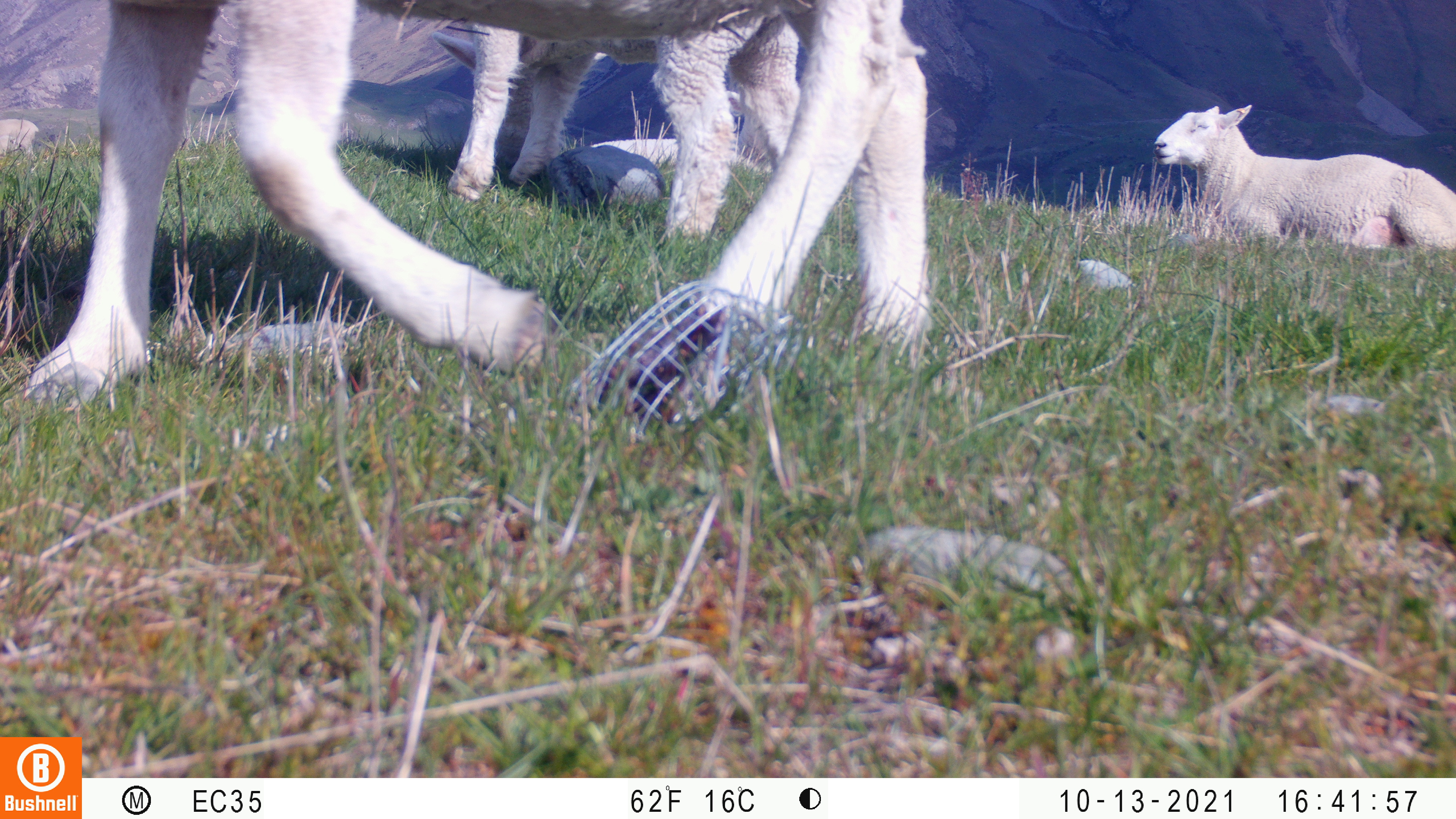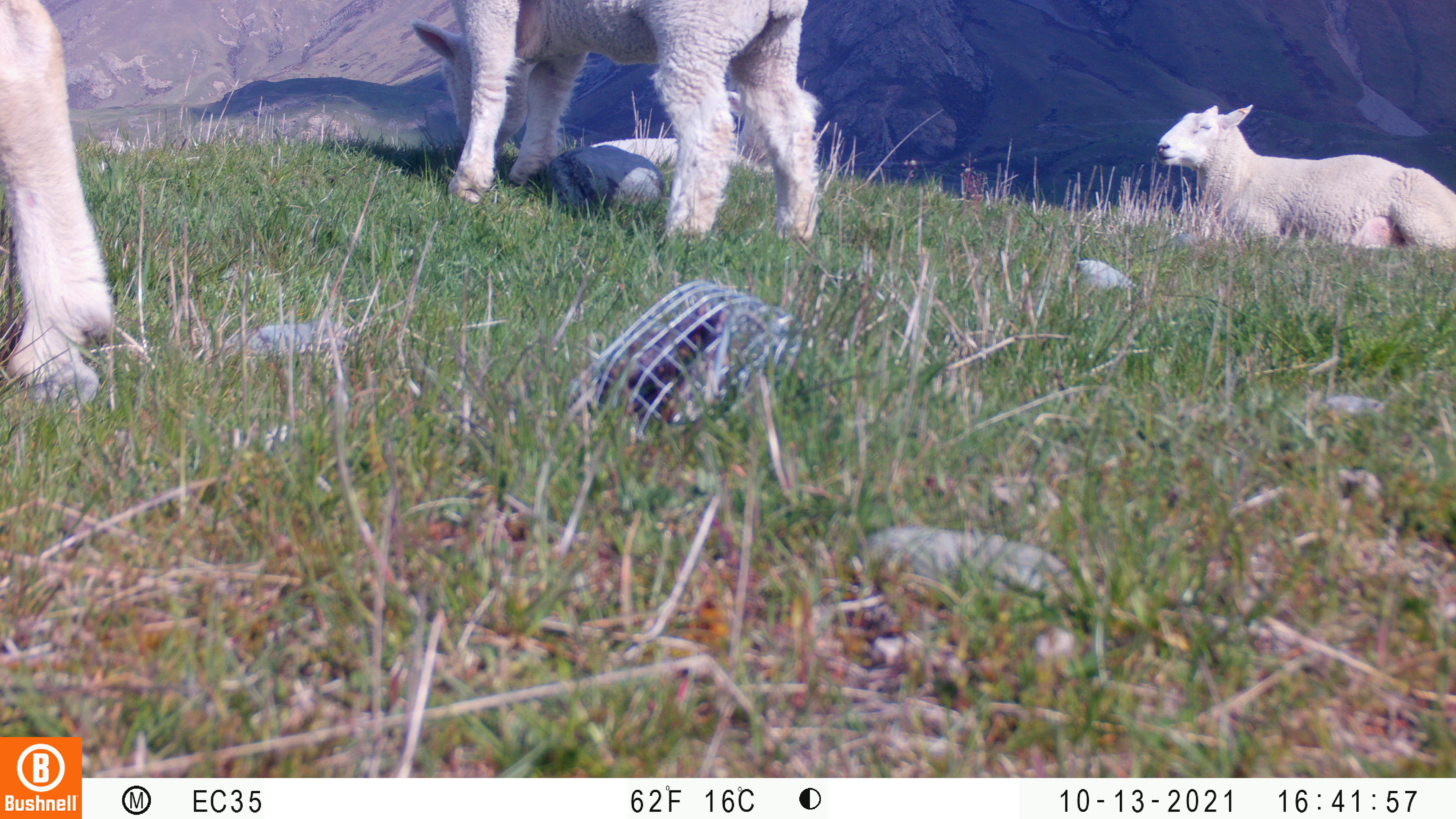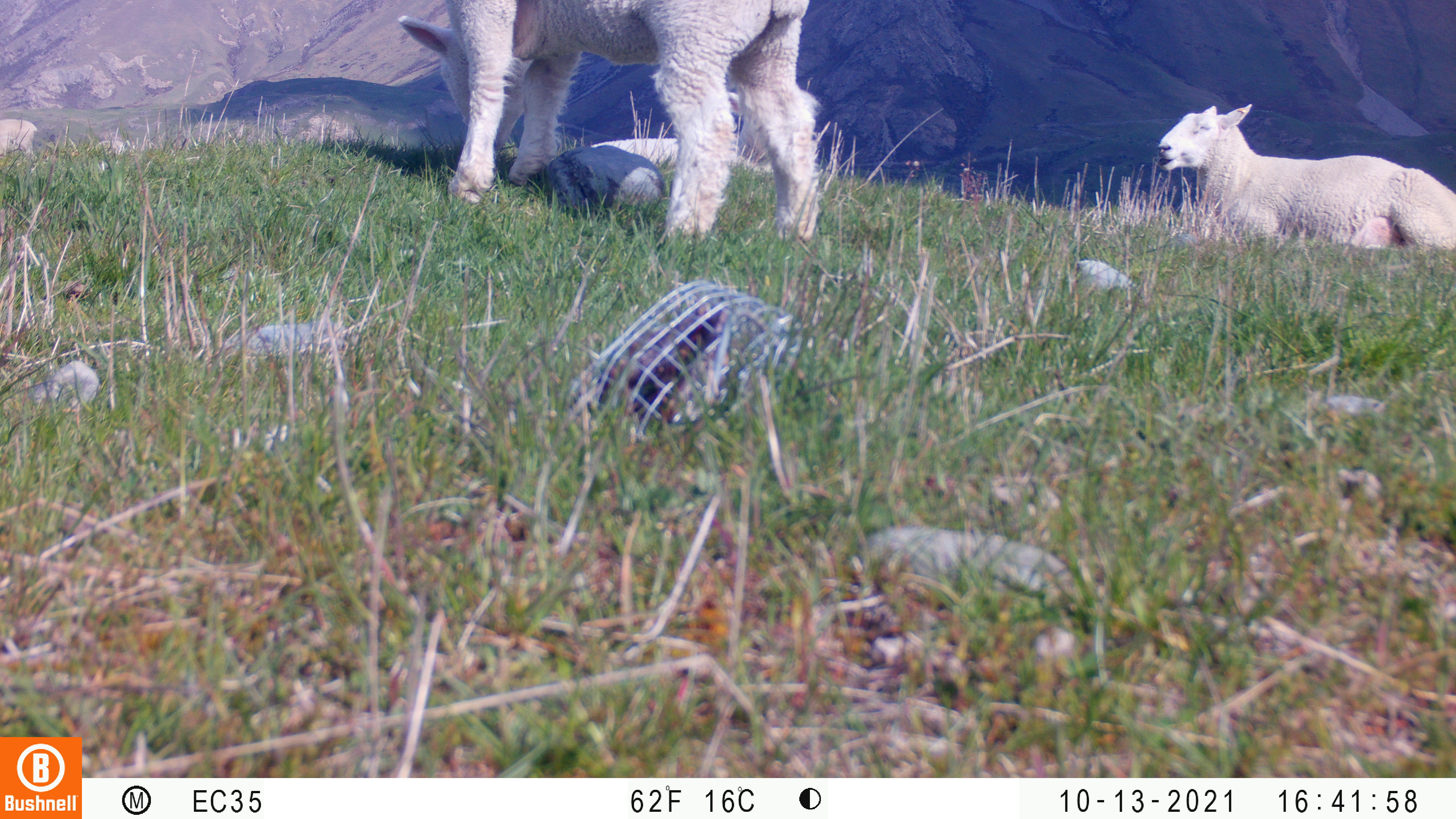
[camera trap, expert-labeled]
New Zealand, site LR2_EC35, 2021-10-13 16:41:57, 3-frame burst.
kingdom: Animalia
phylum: Chordata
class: Mammalia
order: Artiodactyla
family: Bovidae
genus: Bos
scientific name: Bos taurus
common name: domestic cow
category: cow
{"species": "cow (domestic cow) (Bos taurus)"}